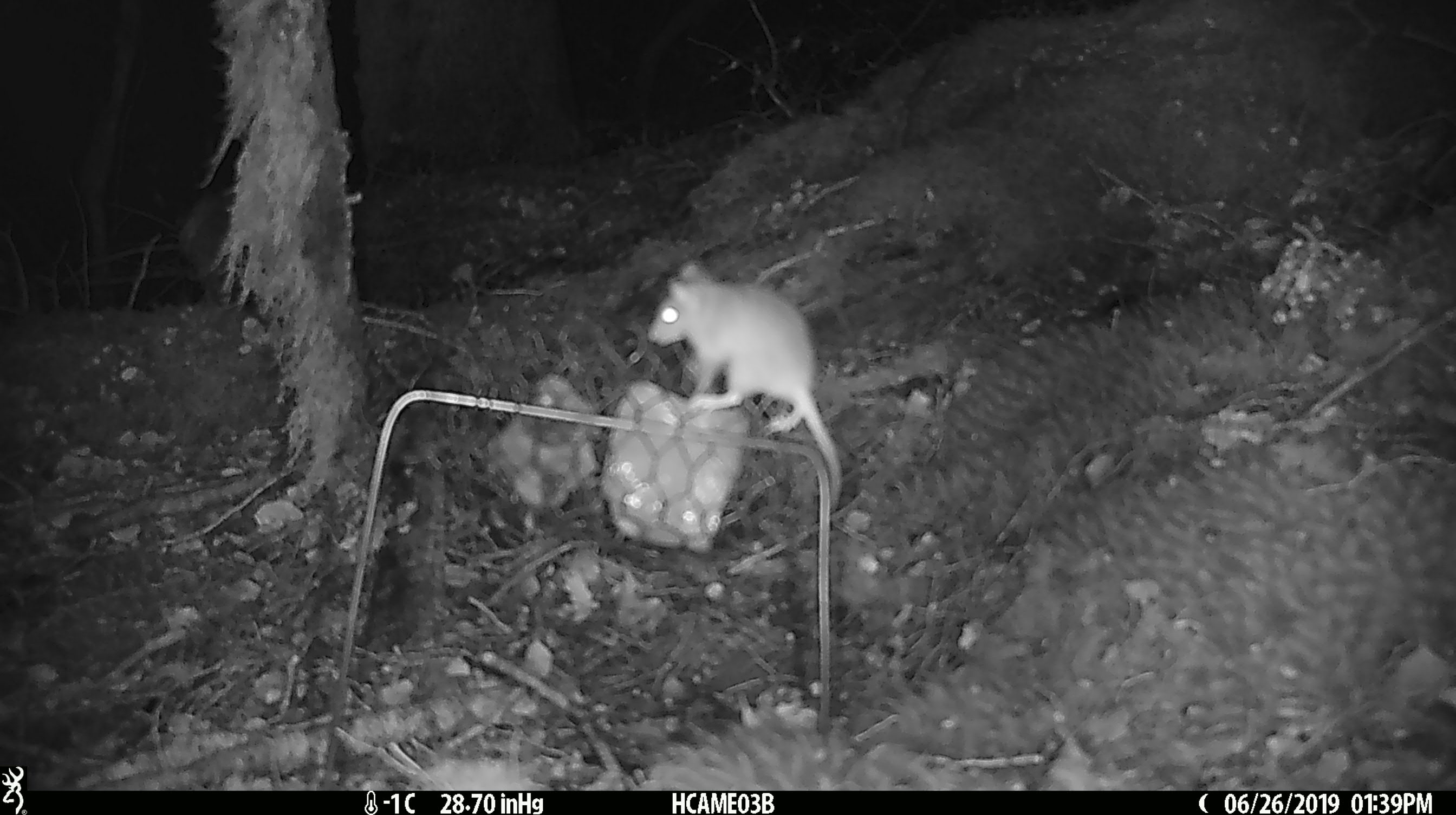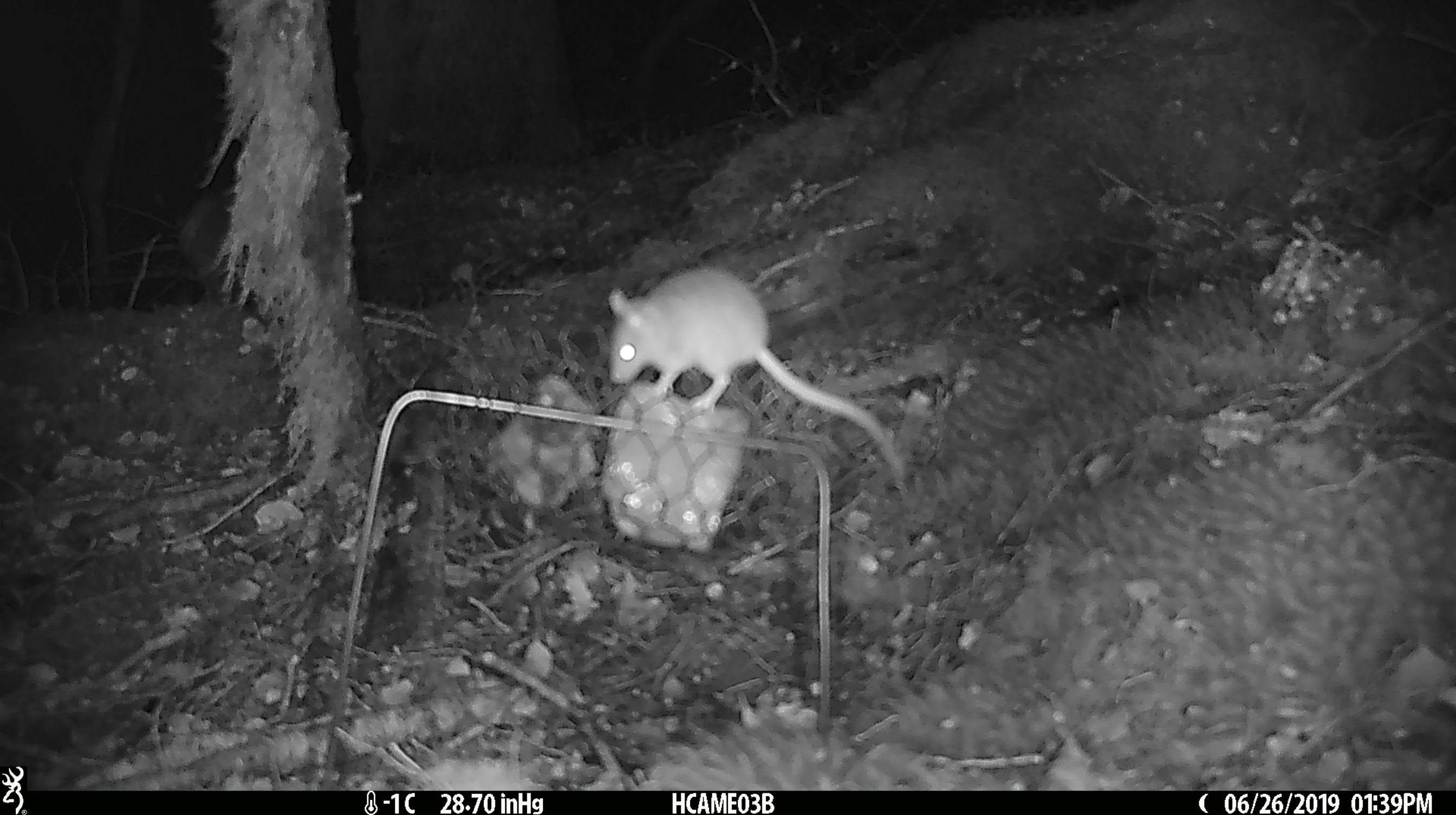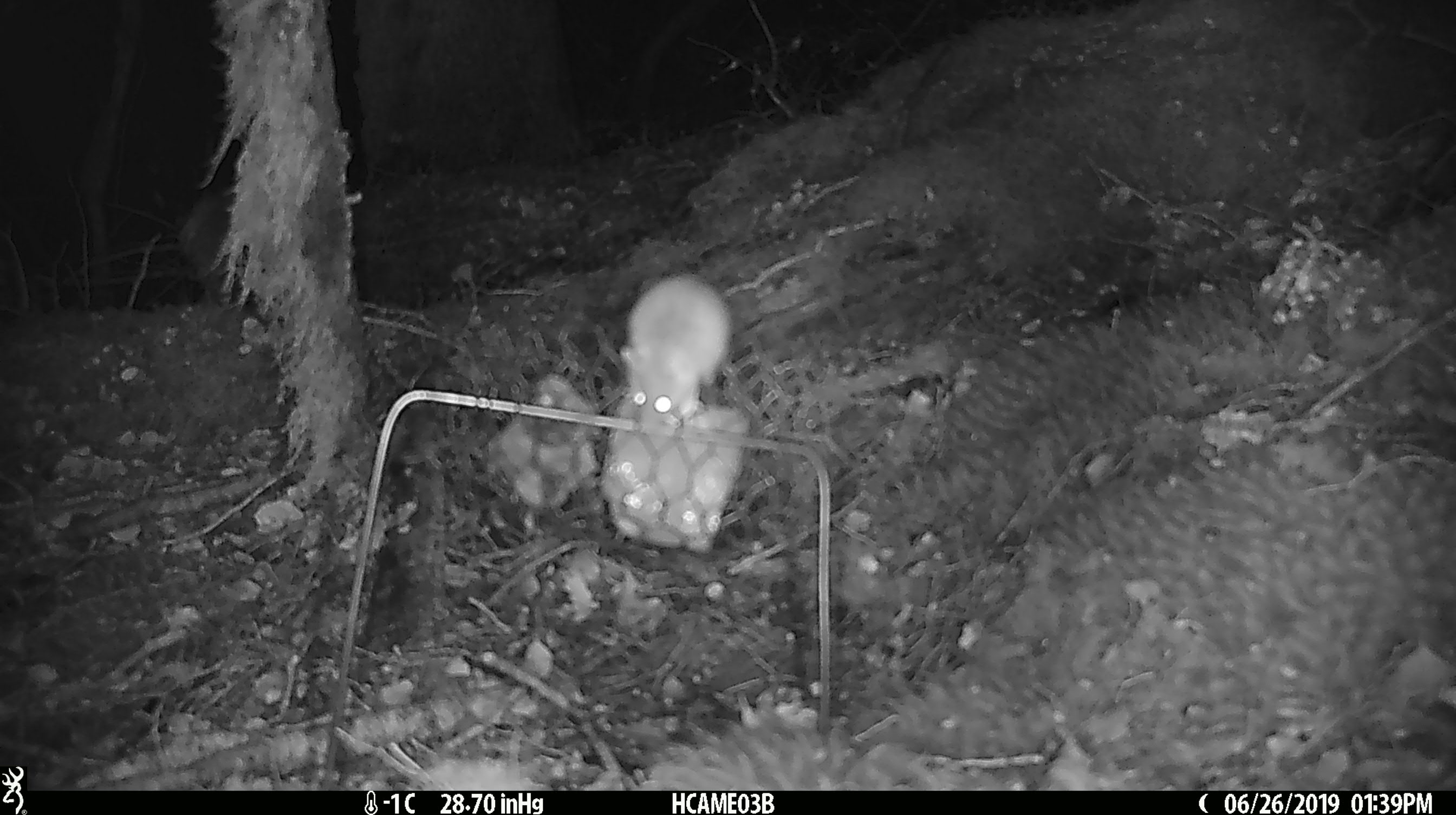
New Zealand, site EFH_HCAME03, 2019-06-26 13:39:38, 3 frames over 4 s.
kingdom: Animalia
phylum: Chordata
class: Mammalia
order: Rodentia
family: Muridae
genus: Mus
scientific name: Mus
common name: mouse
Mouse (Mus).